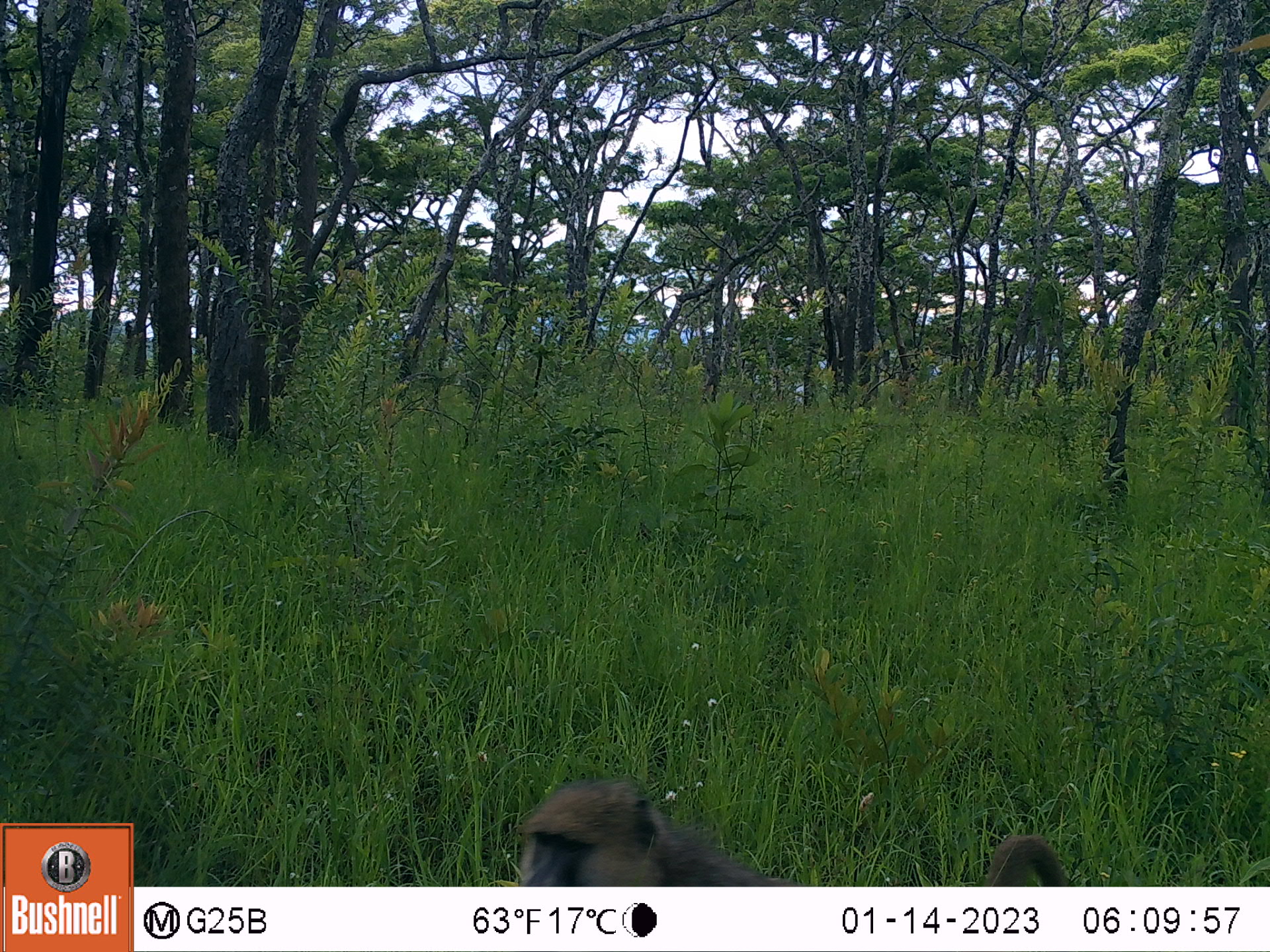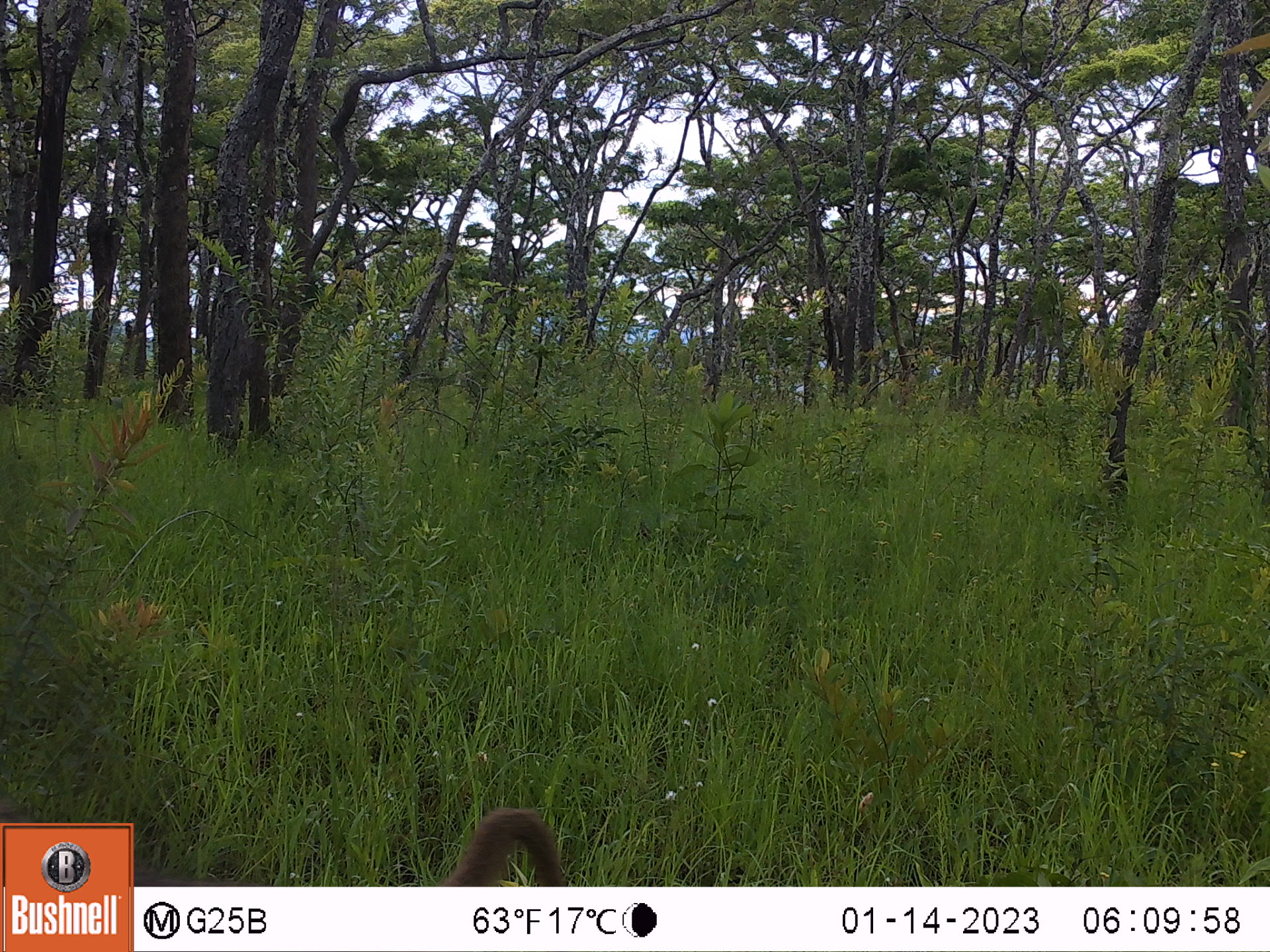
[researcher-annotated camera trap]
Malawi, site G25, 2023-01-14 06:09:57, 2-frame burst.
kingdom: Animalia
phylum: Chordata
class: Mammalia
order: Primates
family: Cercopithecidae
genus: Papio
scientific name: Papio cynocephalus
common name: yellow baboon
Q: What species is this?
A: Yellow baboon (Papio cynocephalus).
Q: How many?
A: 1.